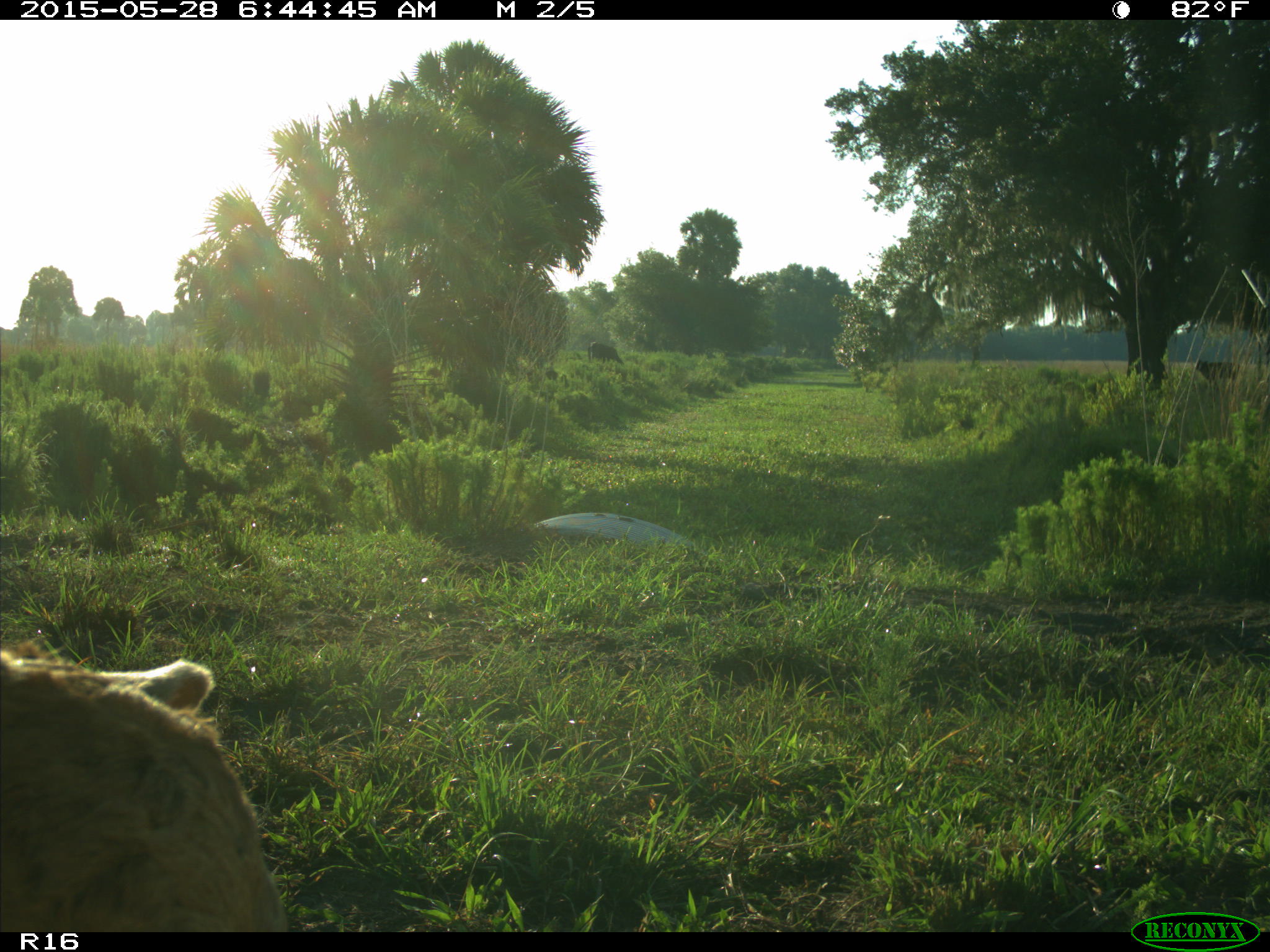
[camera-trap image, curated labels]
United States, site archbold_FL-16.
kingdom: Animalia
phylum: Chordata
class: Mammalia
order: Artiodactyla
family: Bovidae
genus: Bos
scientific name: Bos taurus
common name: domestic cow